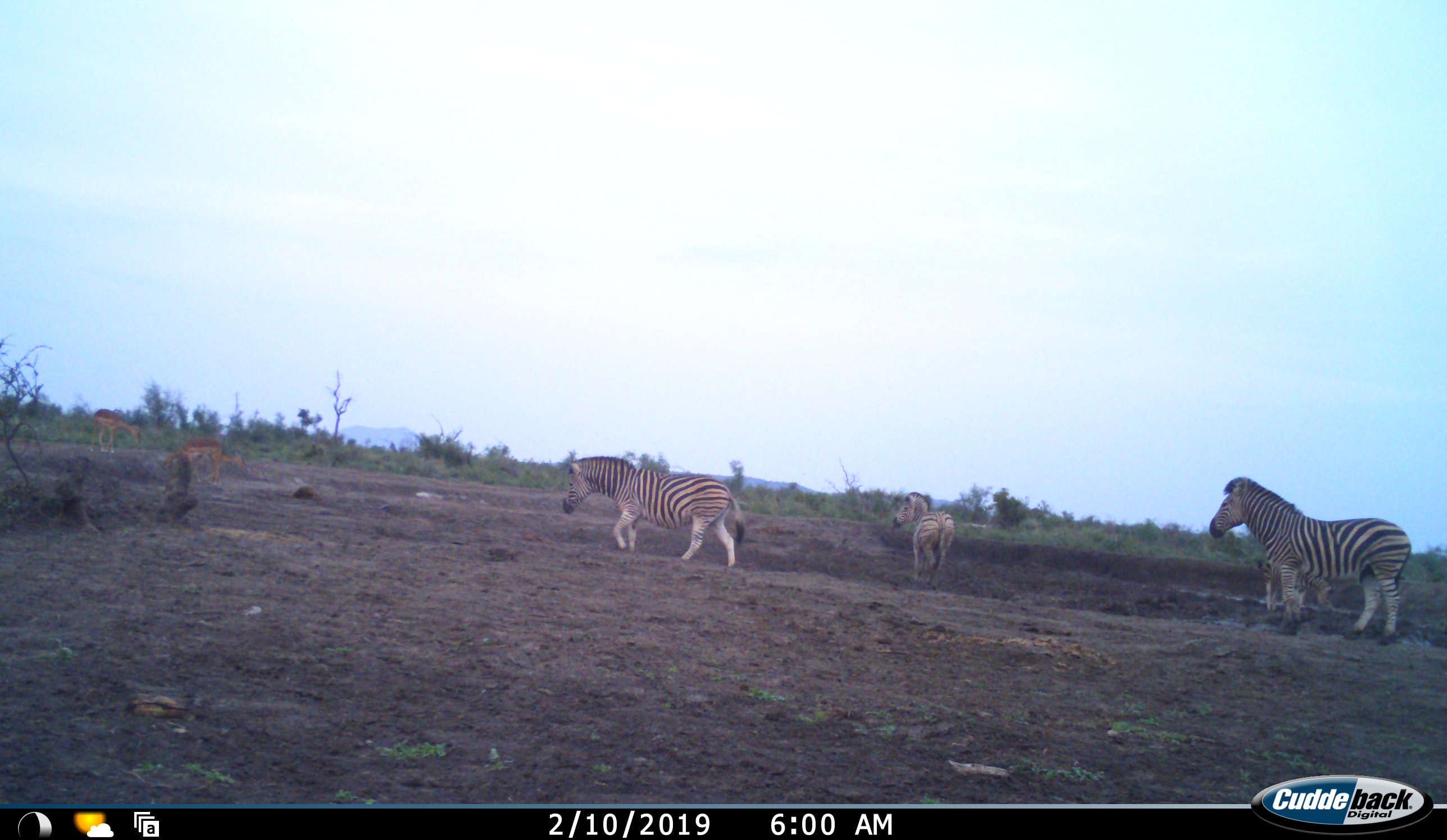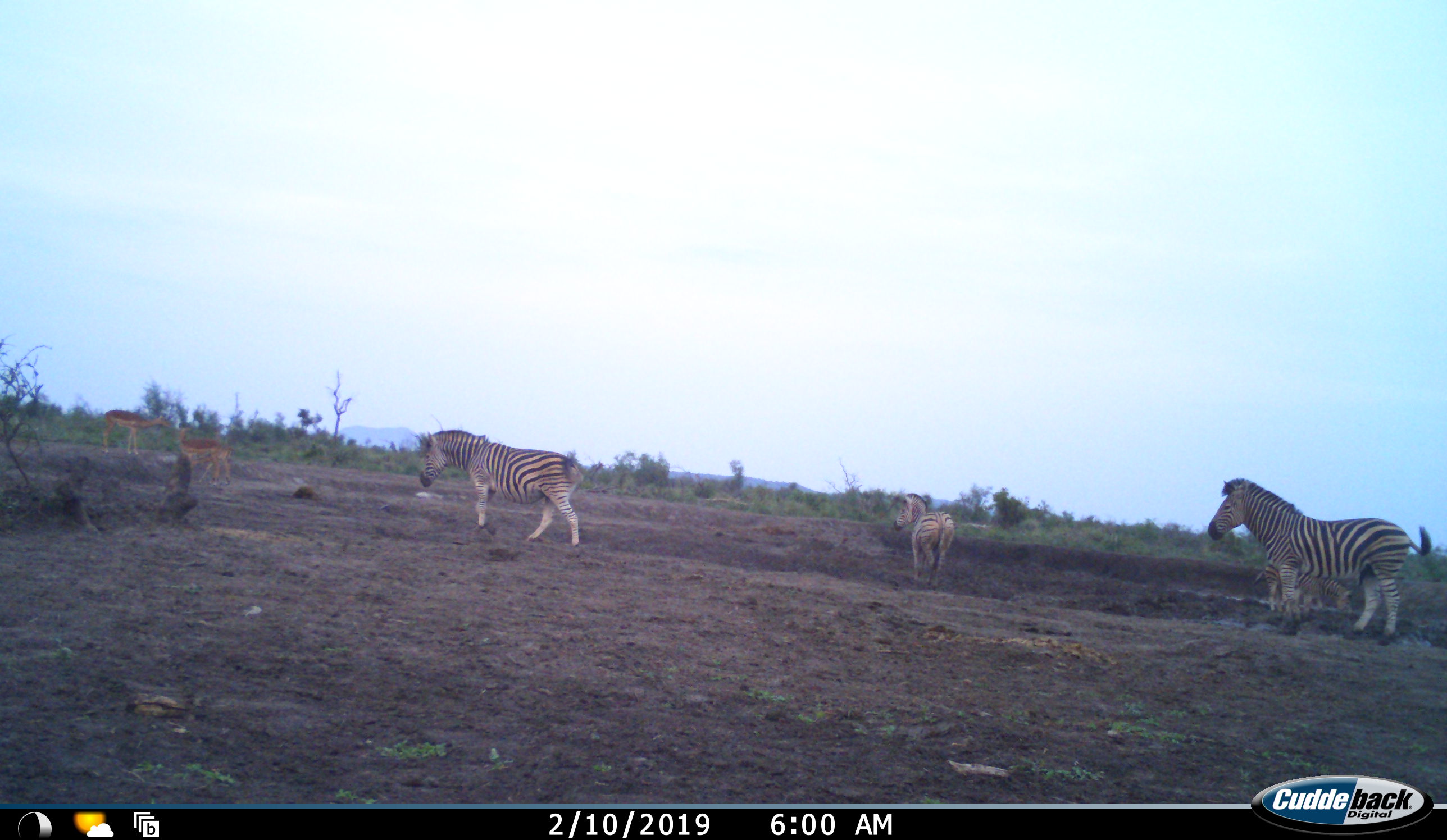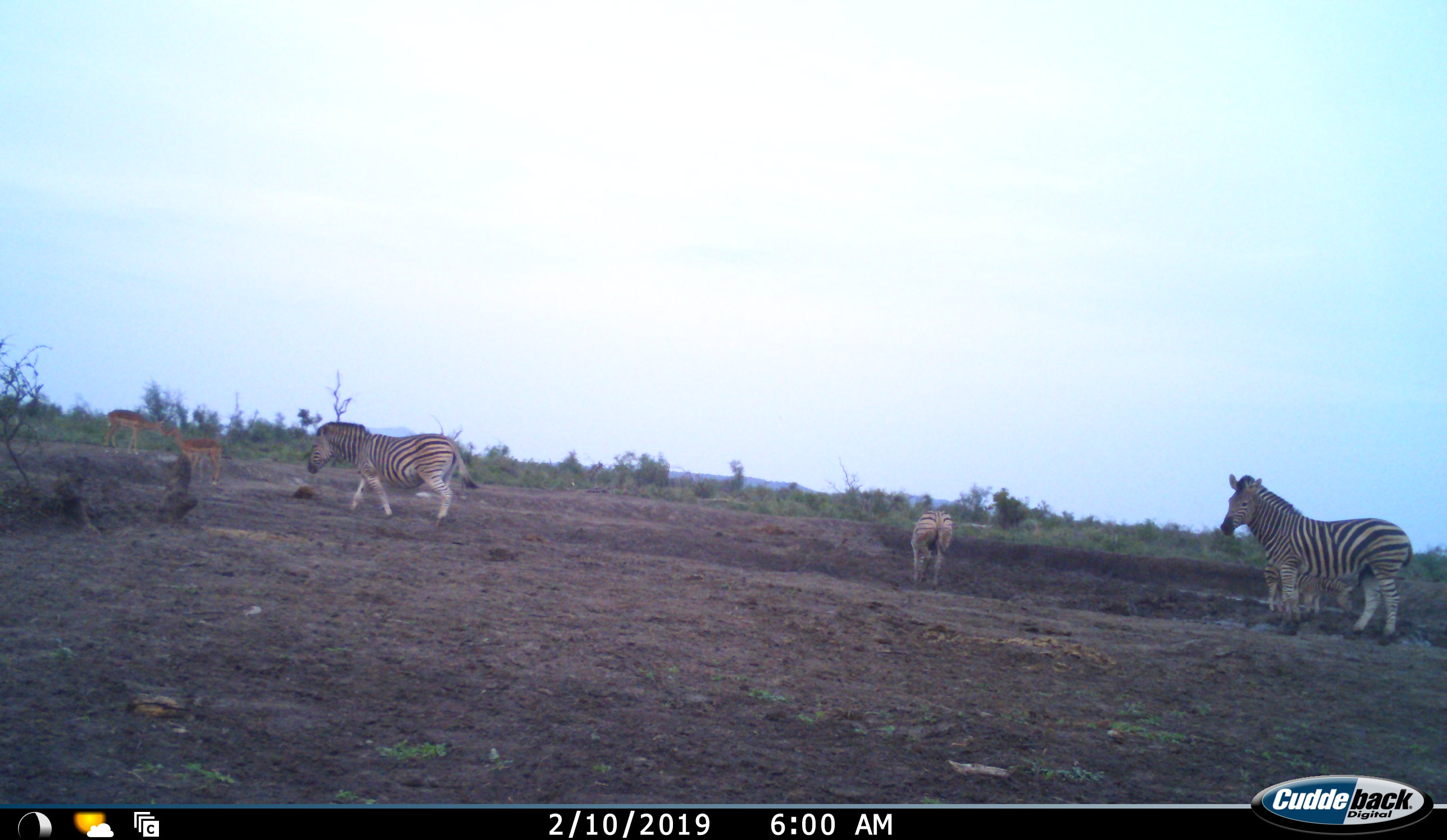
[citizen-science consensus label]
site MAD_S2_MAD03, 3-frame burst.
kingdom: Animalia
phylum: Chordata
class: Mammalia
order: Perissodactyla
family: Equidae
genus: Equus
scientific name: Equus quagga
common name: plains zebra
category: zebraplains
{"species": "zebraplains (plains zebra) (Equus quagga)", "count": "4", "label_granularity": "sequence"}